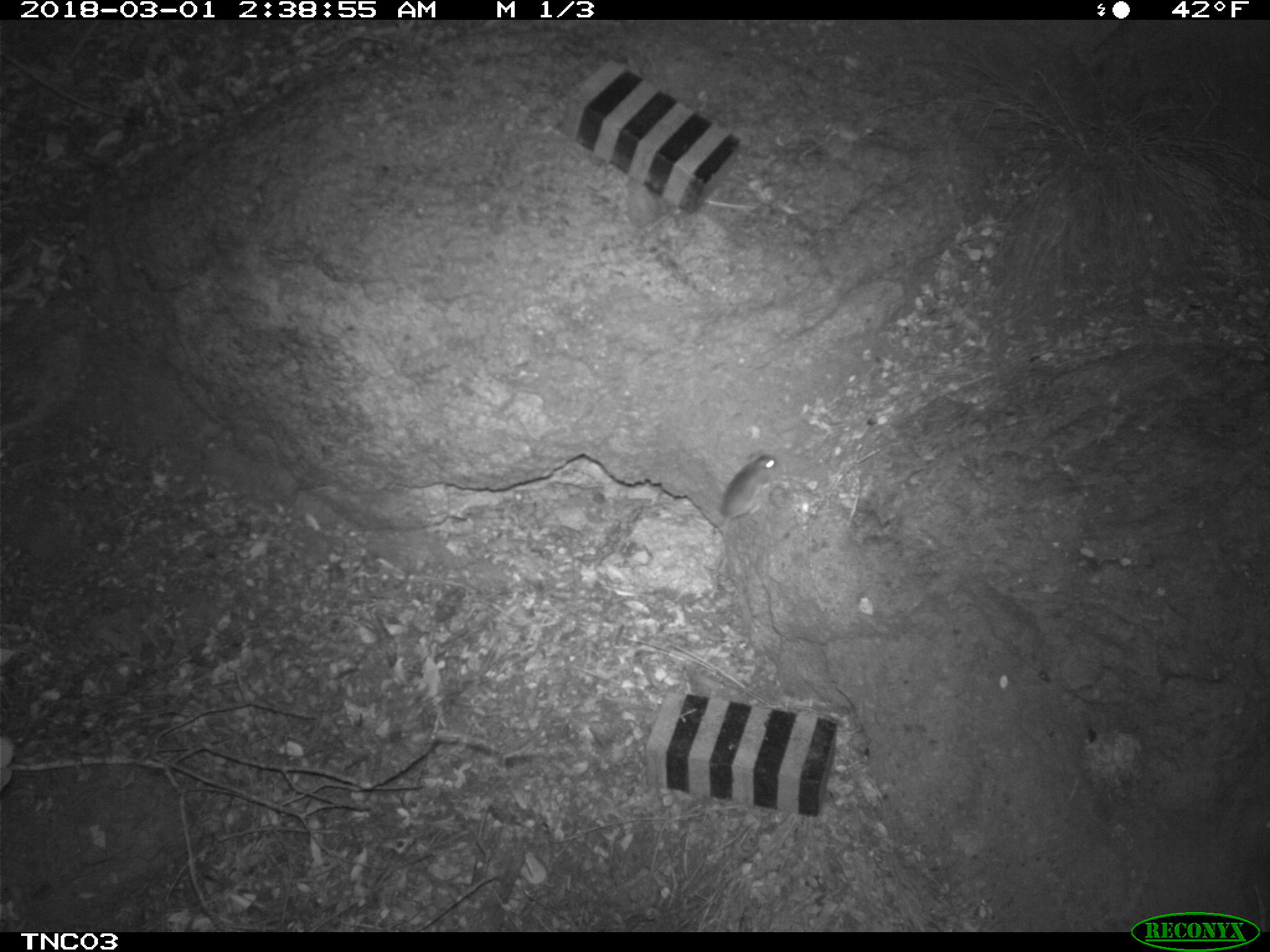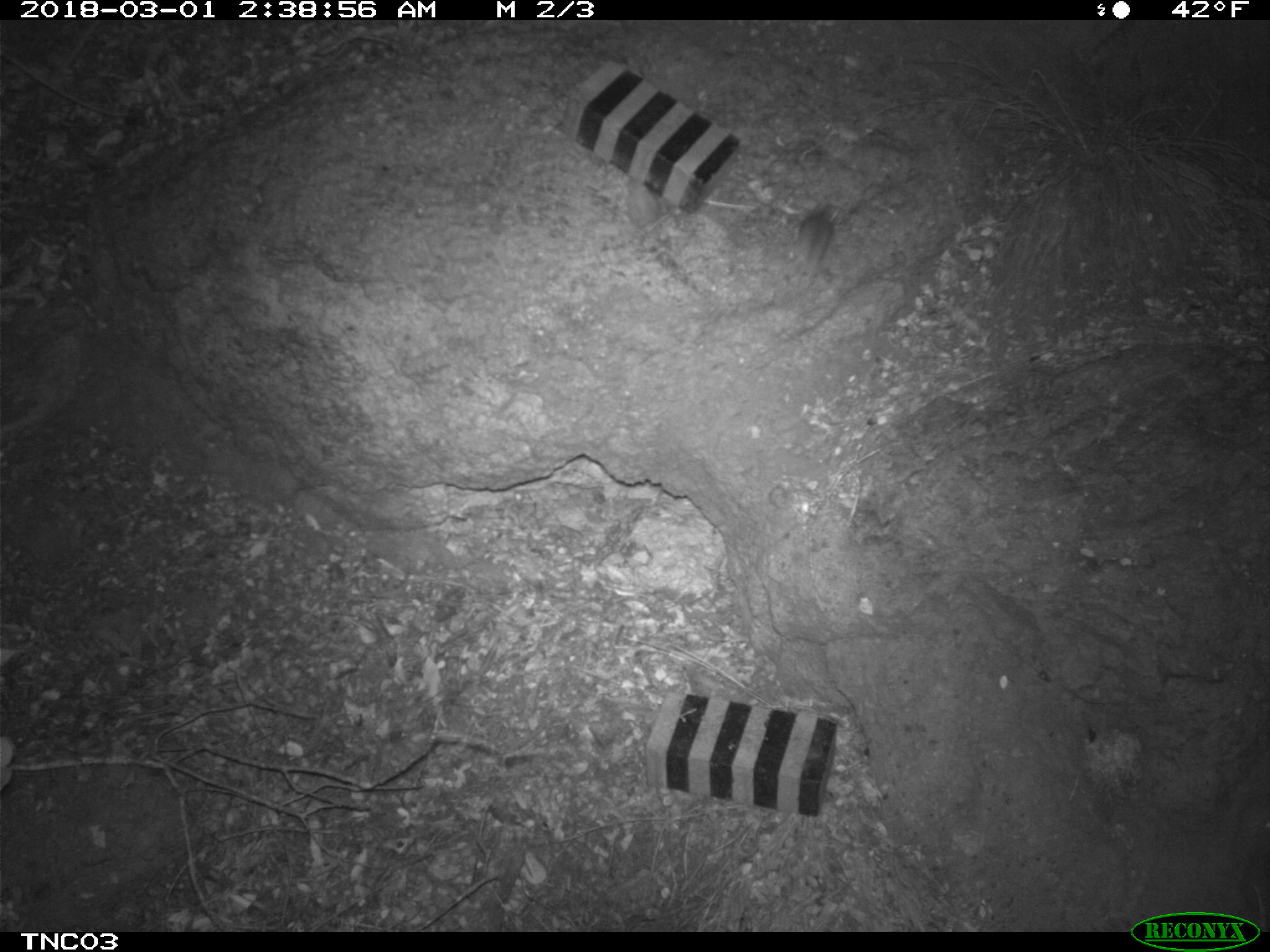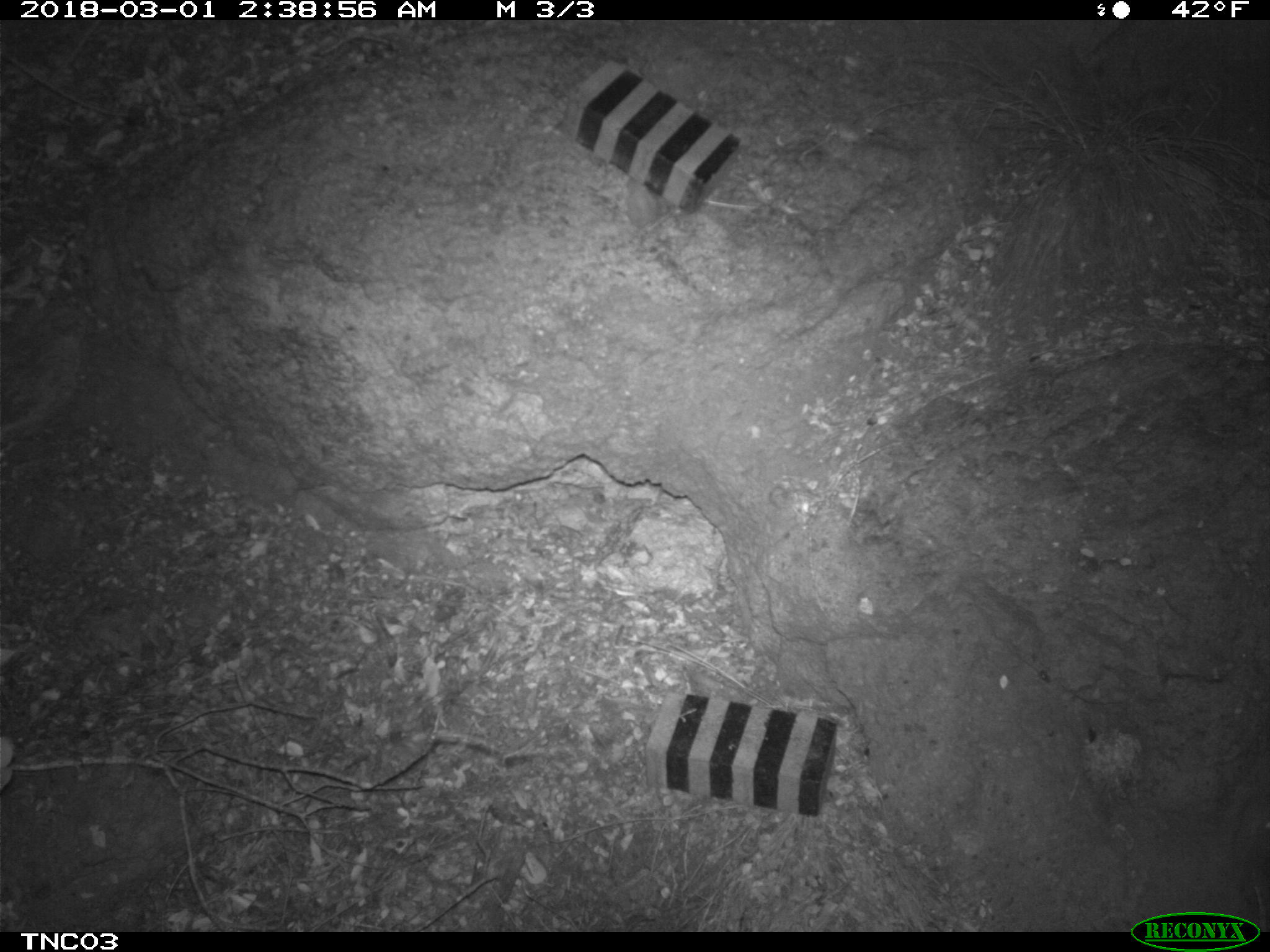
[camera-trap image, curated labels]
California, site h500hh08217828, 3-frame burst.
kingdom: Animalia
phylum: Chordata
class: Mammalia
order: Rodentia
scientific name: Rodentia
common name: rodent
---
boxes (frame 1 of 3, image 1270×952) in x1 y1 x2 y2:
rodent: 717 450 781 571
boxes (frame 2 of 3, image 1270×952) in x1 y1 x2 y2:
rodent: 795 205 841 286